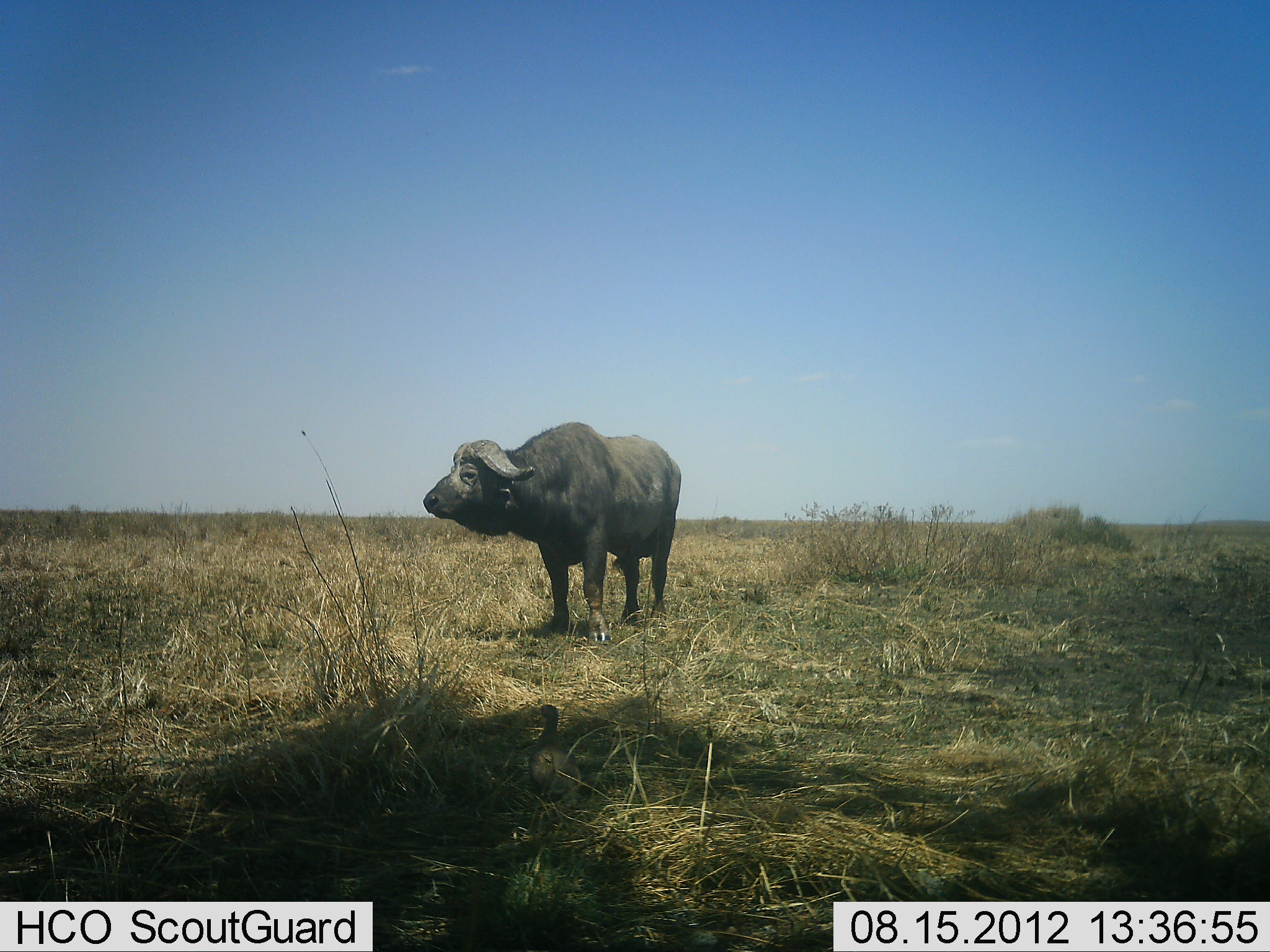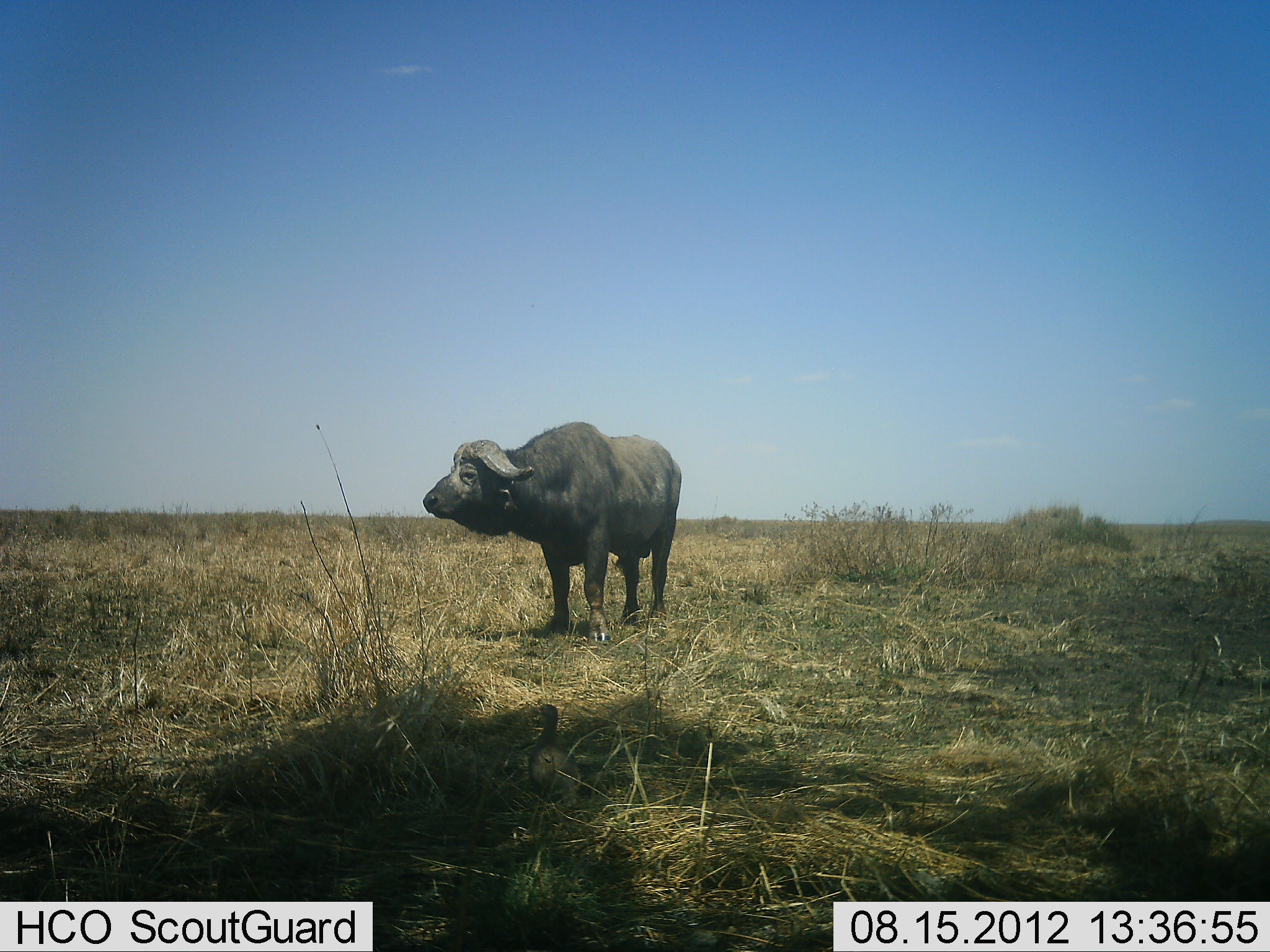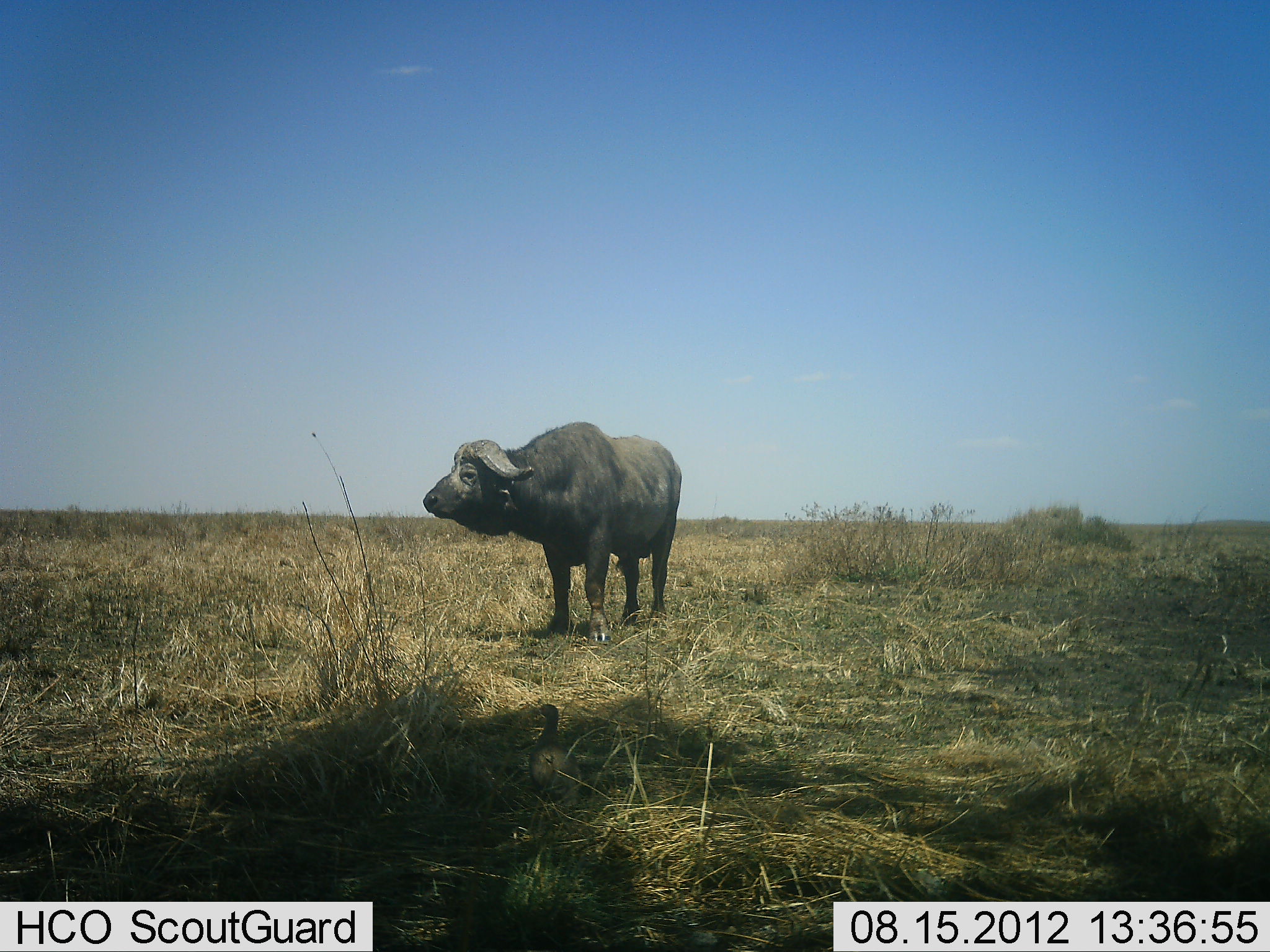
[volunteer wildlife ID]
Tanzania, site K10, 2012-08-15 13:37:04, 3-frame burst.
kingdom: Animalia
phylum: Chordata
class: Mammalia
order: Artiodactyla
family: Bovidae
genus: Syncerus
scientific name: Syncerus caffer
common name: cape buffalo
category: buffalo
Buffalo (cape buffalo) (Syncerus caffer), count 1. Behavior (volunteer vote fractions): standing 100%, resting 0%, moving 0%, interacting 0%. Young present (vote fraction): 0%. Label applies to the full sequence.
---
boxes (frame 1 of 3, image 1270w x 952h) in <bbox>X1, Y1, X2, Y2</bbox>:
animal: <bbox>422, 422, 682, 642</bbox>; <bbox>524, 703, 583, 814</bbox>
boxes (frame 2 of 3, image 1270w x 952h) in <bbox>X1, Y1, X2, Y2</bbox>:
animal: <bbox>422, 422, 683, 647</bbox>; <bbox>518, 703, 584, 811</bbox>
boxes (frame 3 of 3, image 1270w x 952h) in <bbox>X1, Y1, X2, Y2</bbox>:
animal: <bbox>422, 421, 683, 647</bbox>; <bbox>521, 701, 580, 815</bbox>